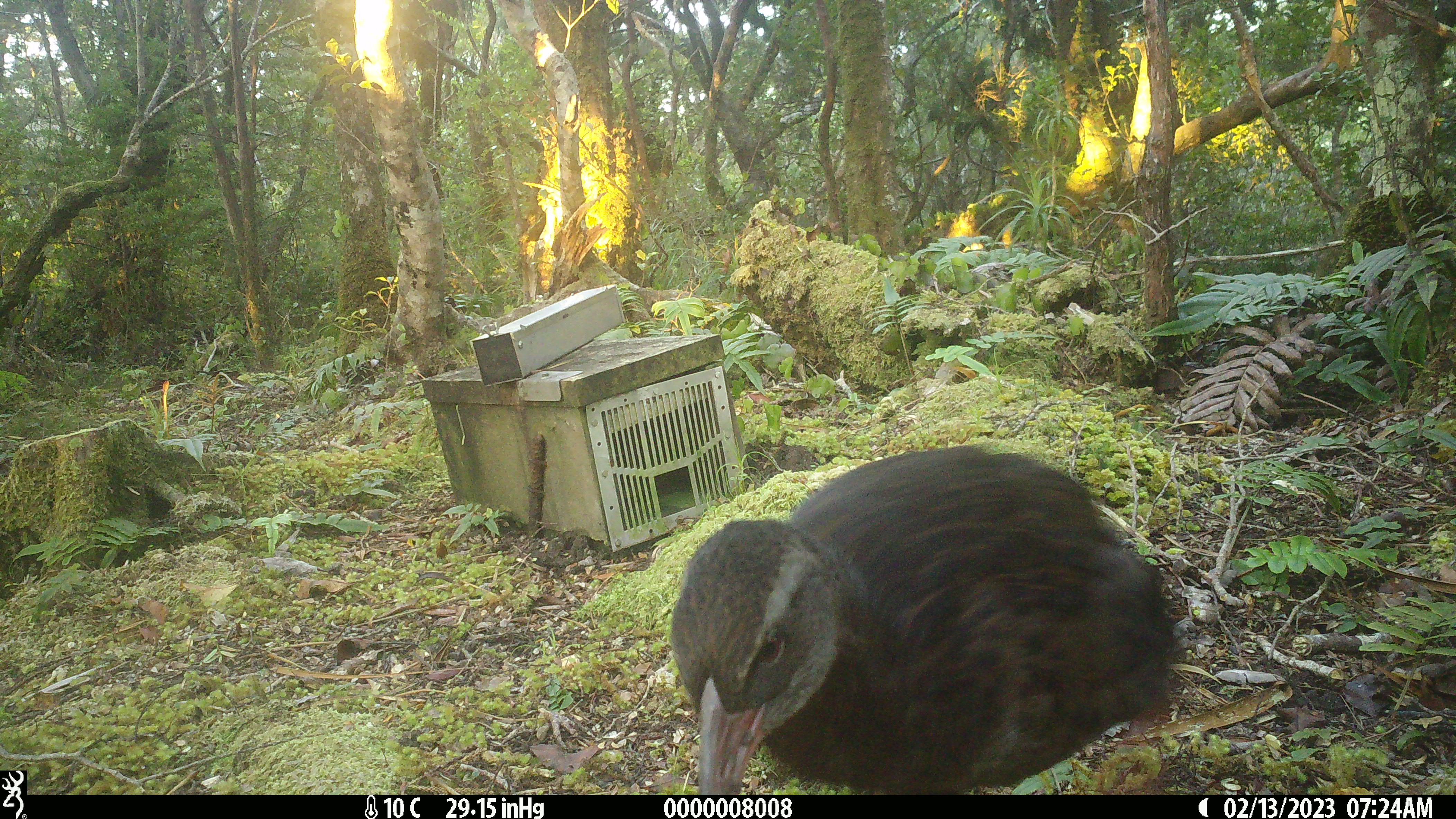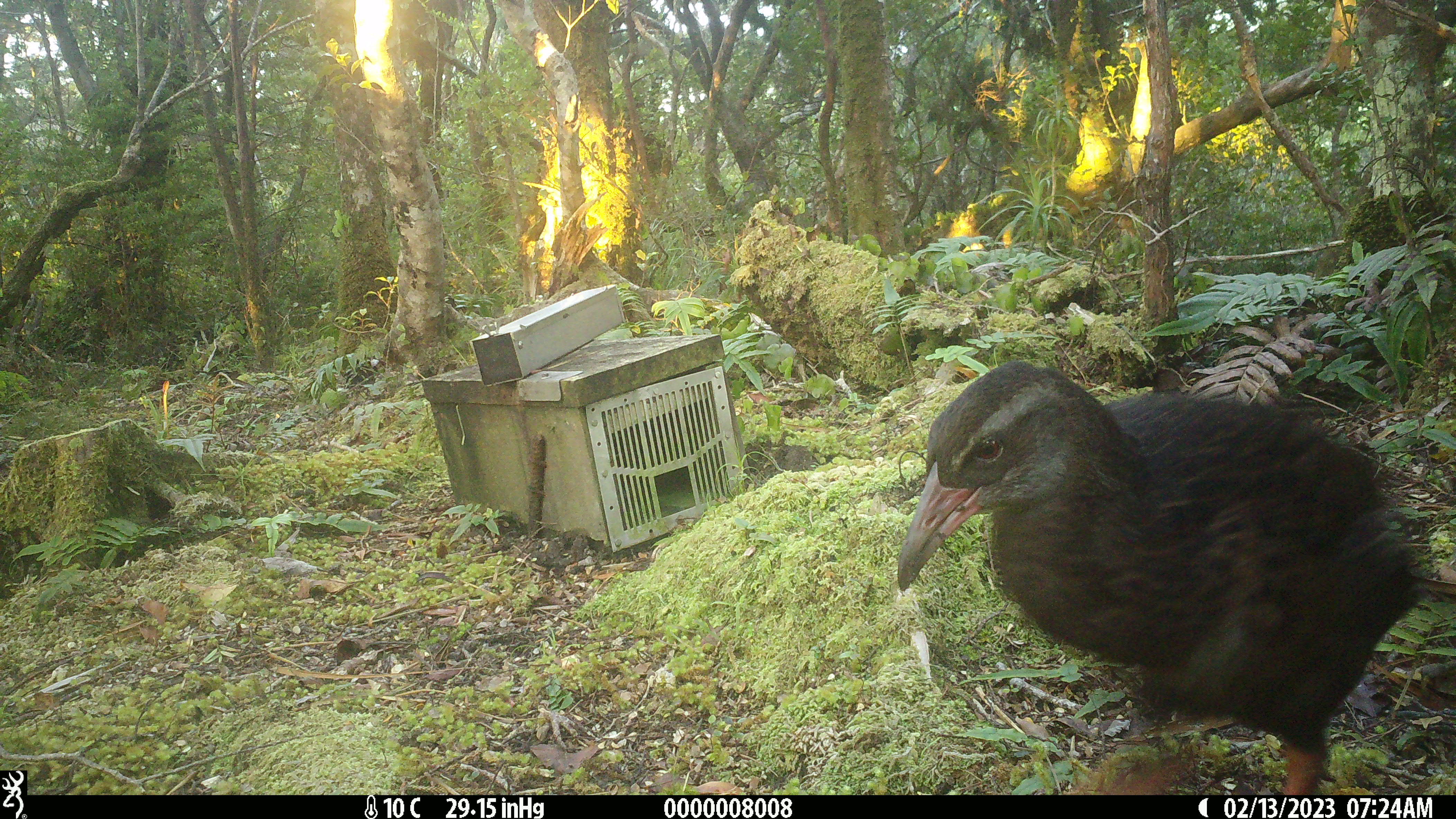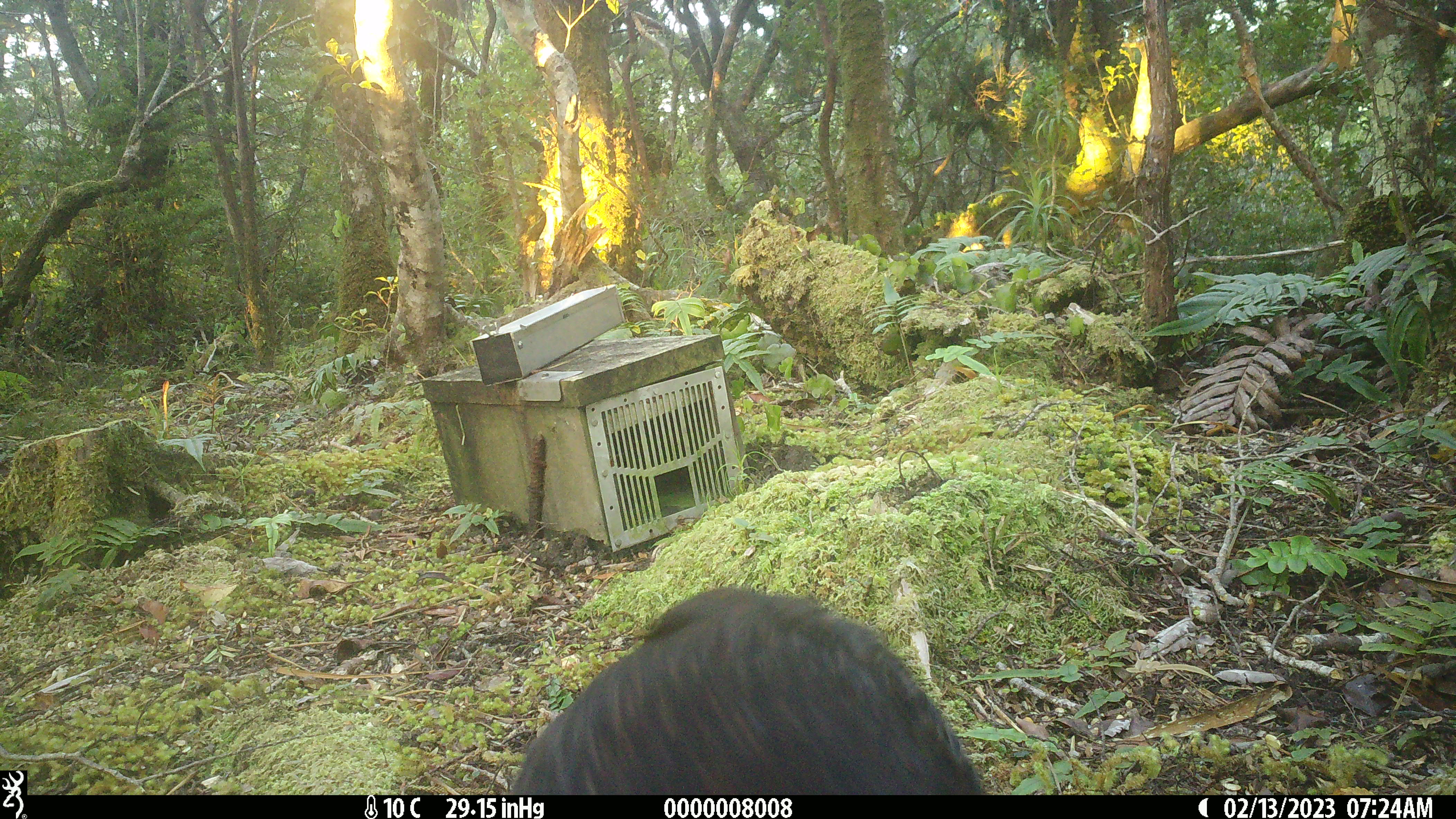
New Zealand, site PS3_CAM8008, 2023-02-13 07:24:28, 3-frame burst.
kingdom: Animalia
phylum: Chordata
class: Aves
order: Gruiformes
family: Rallidae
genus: Gallirallus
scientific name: Gallirallus australis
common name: weka